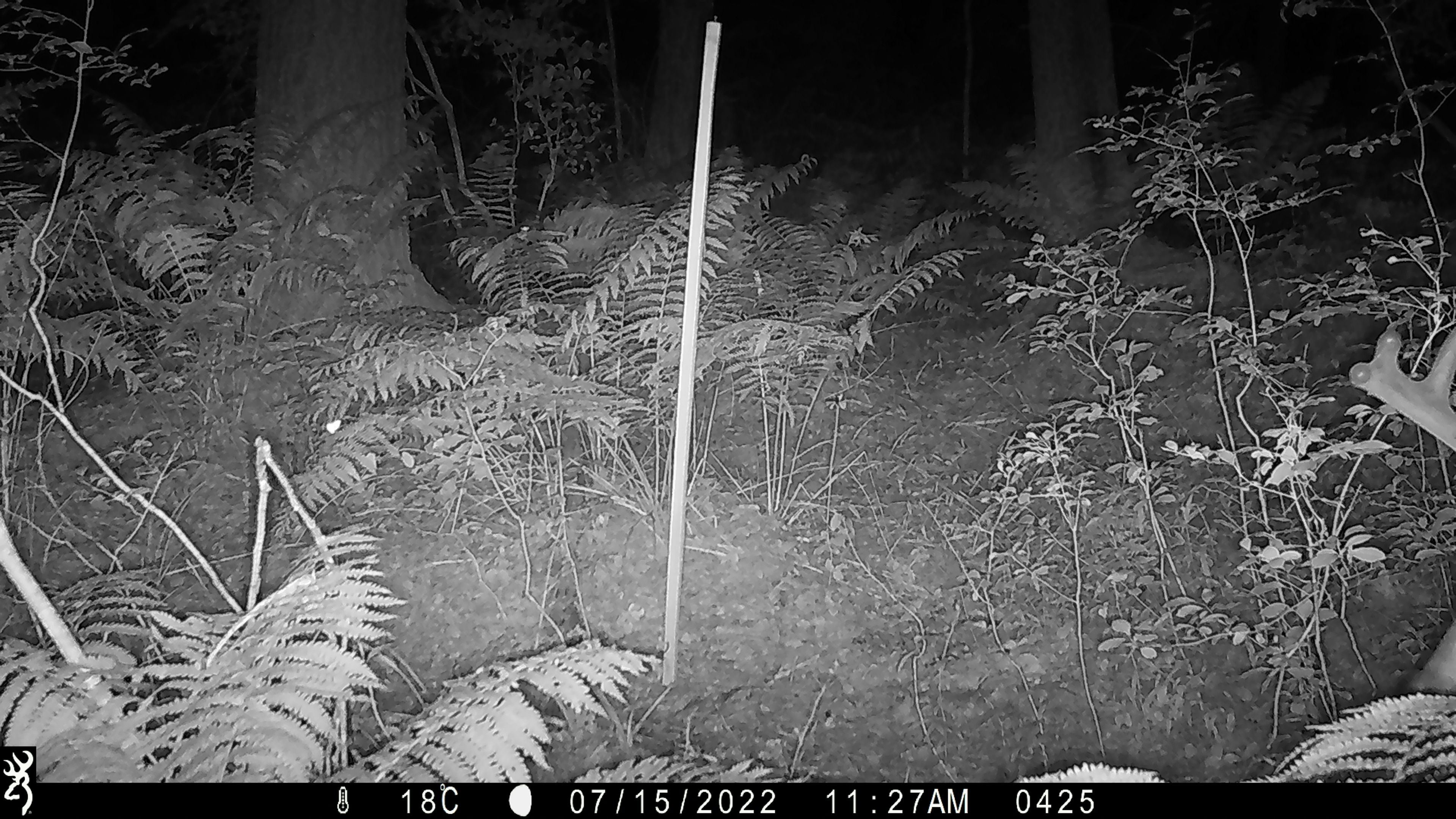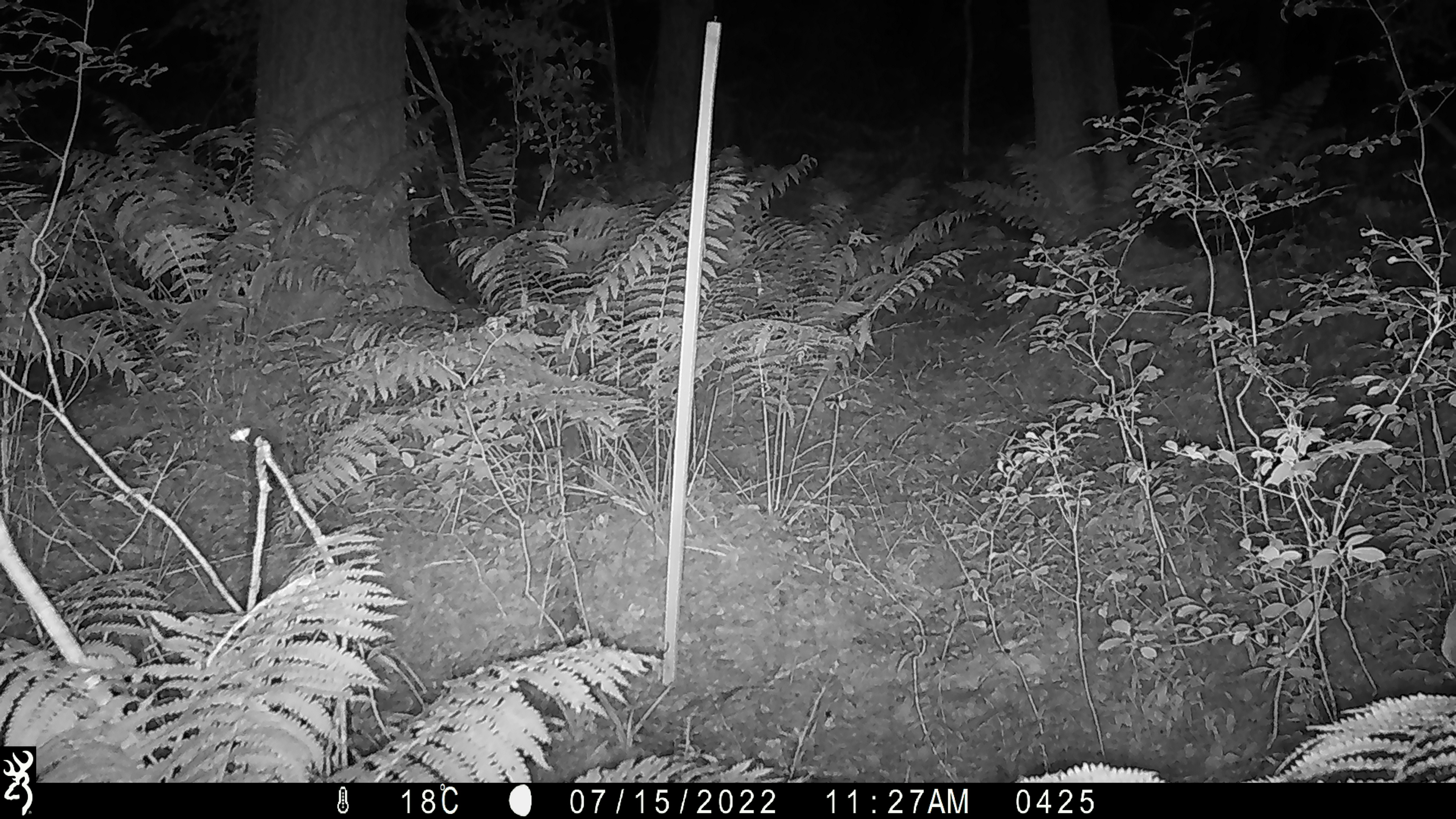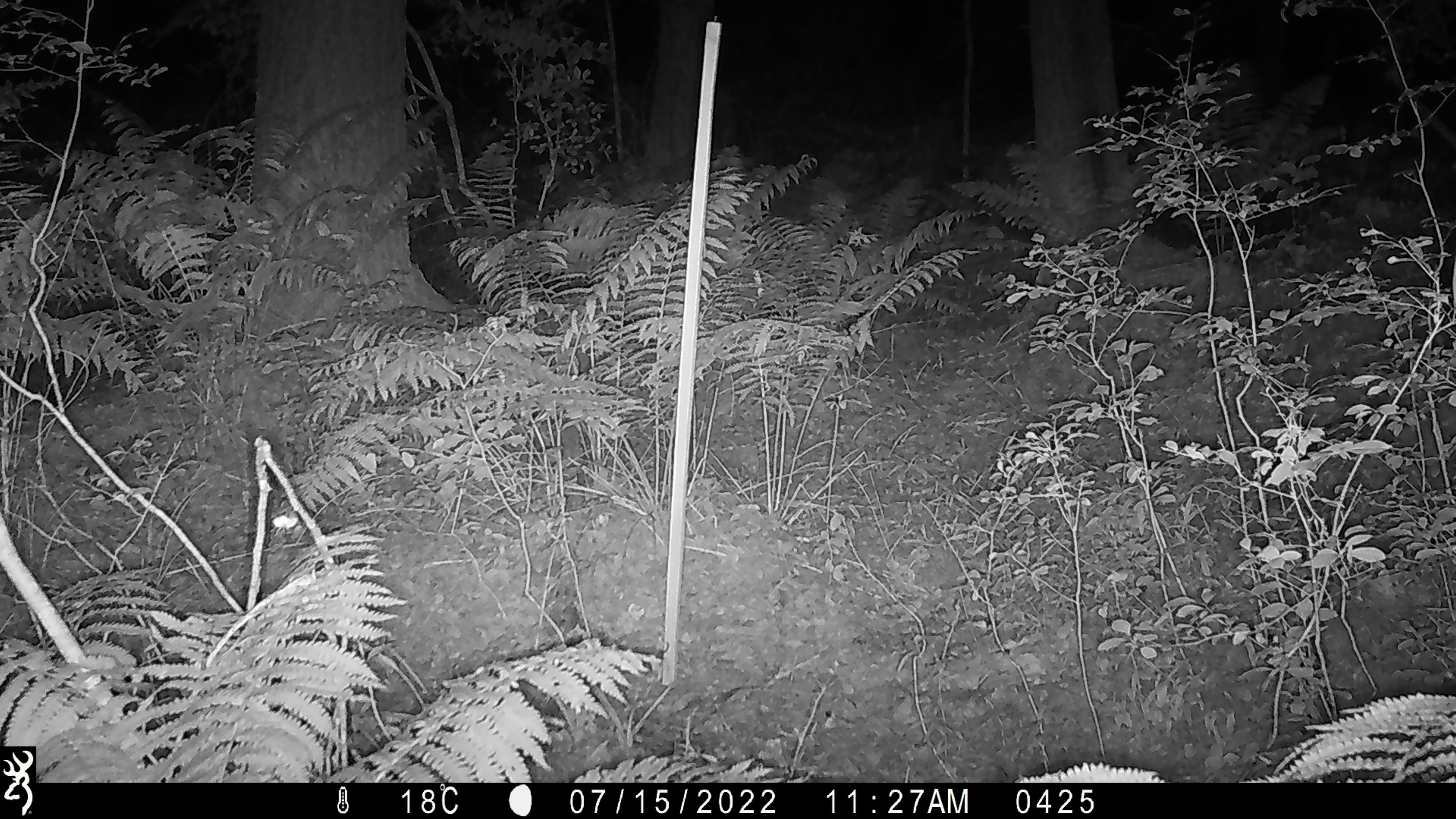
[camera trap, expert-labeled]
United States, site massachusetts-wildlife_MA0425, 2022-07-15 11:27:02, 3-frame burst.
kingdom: Animalia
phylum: Chordata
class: Mammalia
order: Artiodactyla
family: Cervidae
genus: Odocoileus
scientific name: Odocoileus virginianus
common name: white-tailed deer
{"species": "white-tailed deer (Odocoileus virginianus)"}